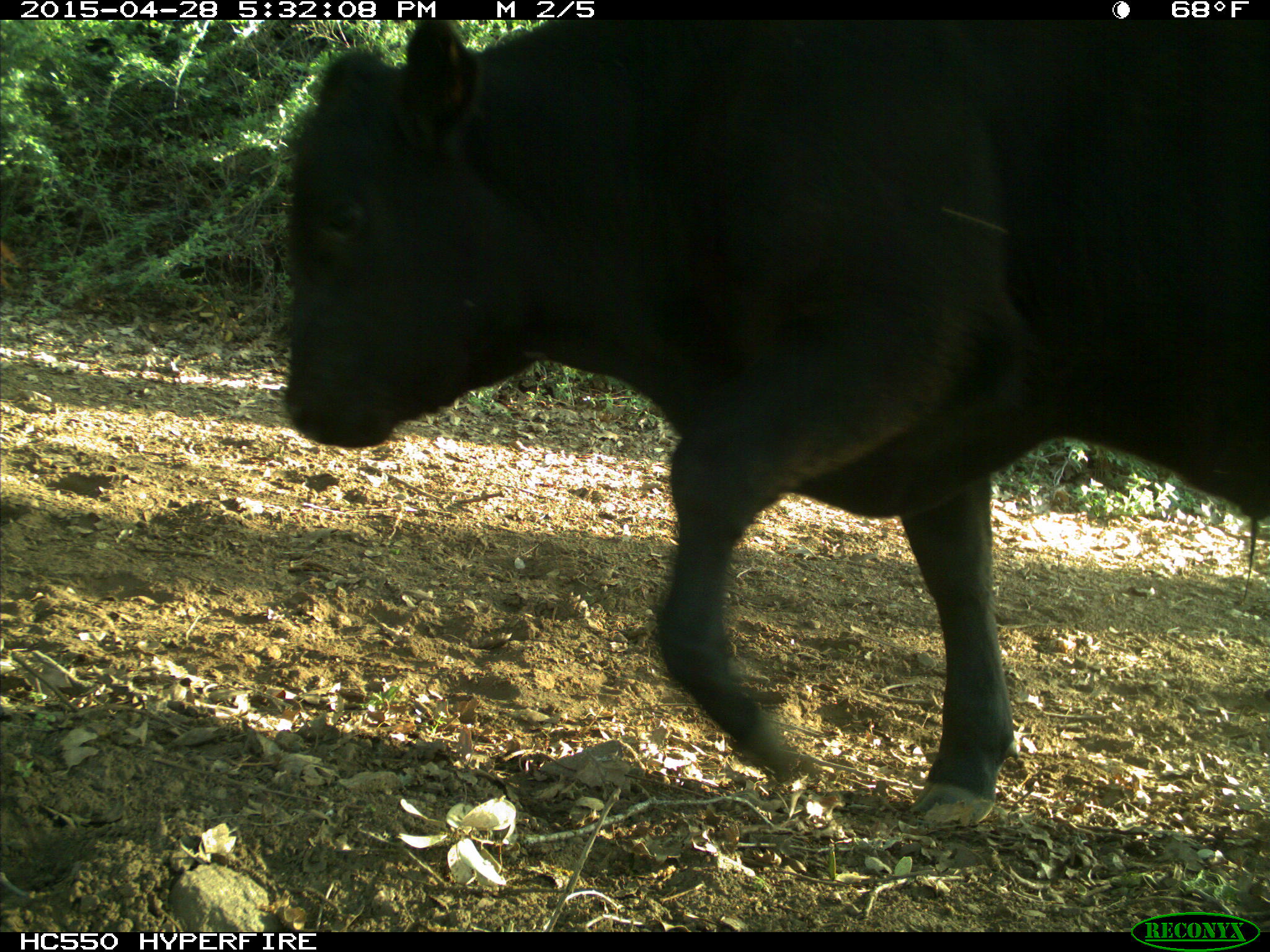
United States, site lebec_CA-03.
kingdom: Animalia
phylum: Chordata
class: Mammalia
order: Artiodactyla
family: Bovidae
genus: Bos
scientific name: Bos taurus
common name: domestic cow